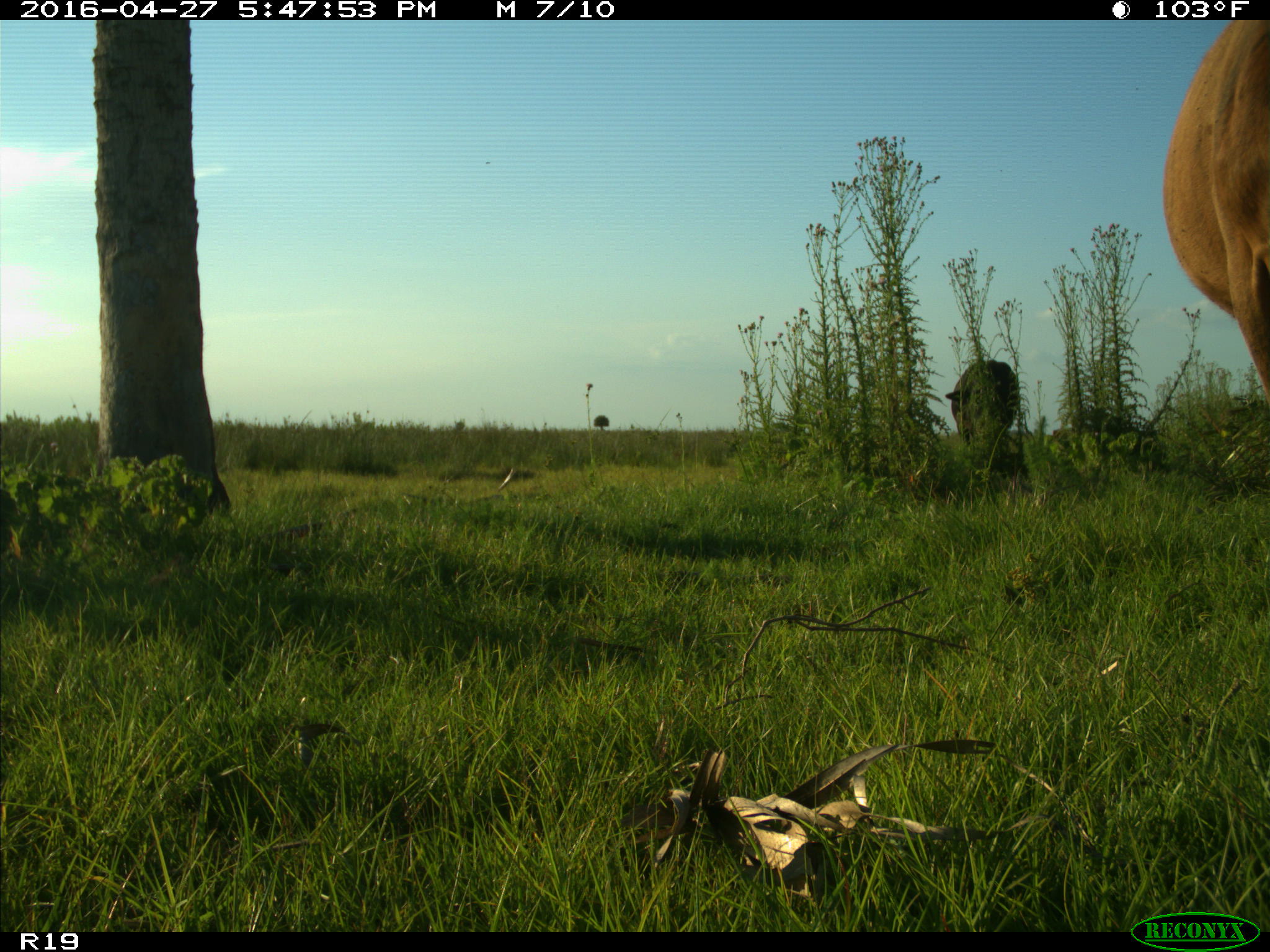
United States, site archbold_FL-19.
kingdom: Animalia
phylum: Chordata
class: Mammalia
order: Artiodactyla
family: Bovidae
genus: Bos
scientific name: Bos taurus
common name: domestic cow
Bos taurus (domestic cow).